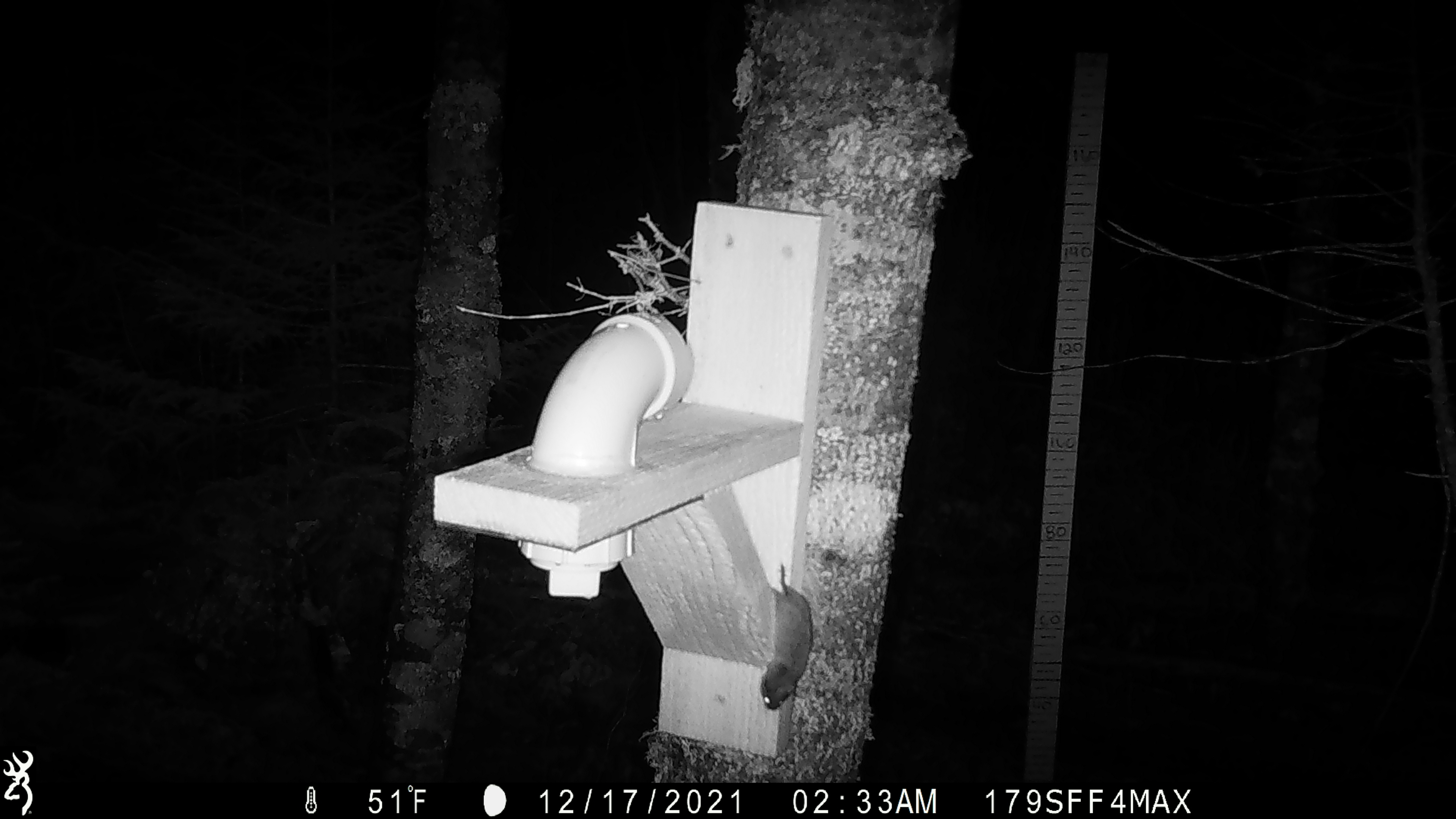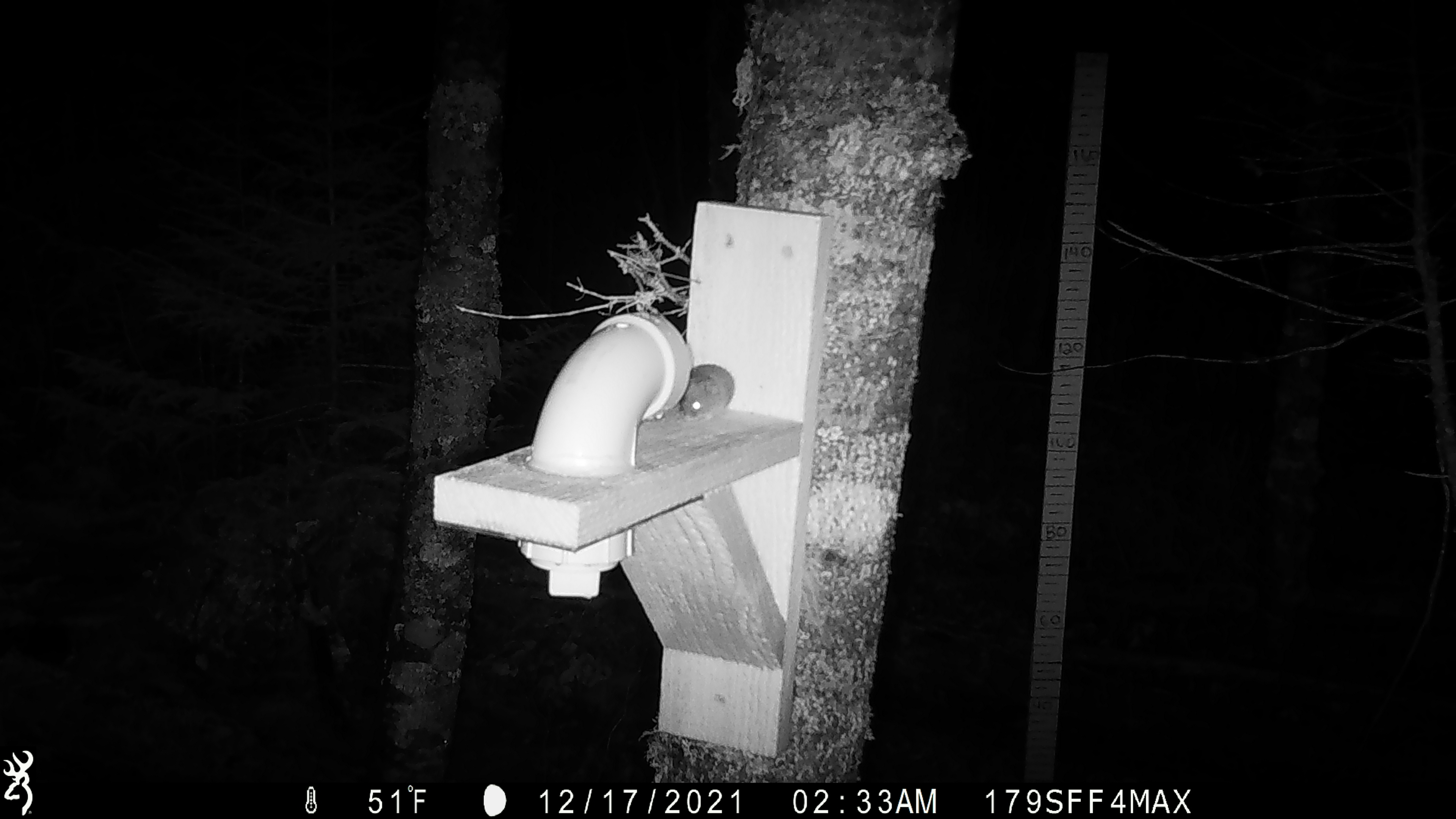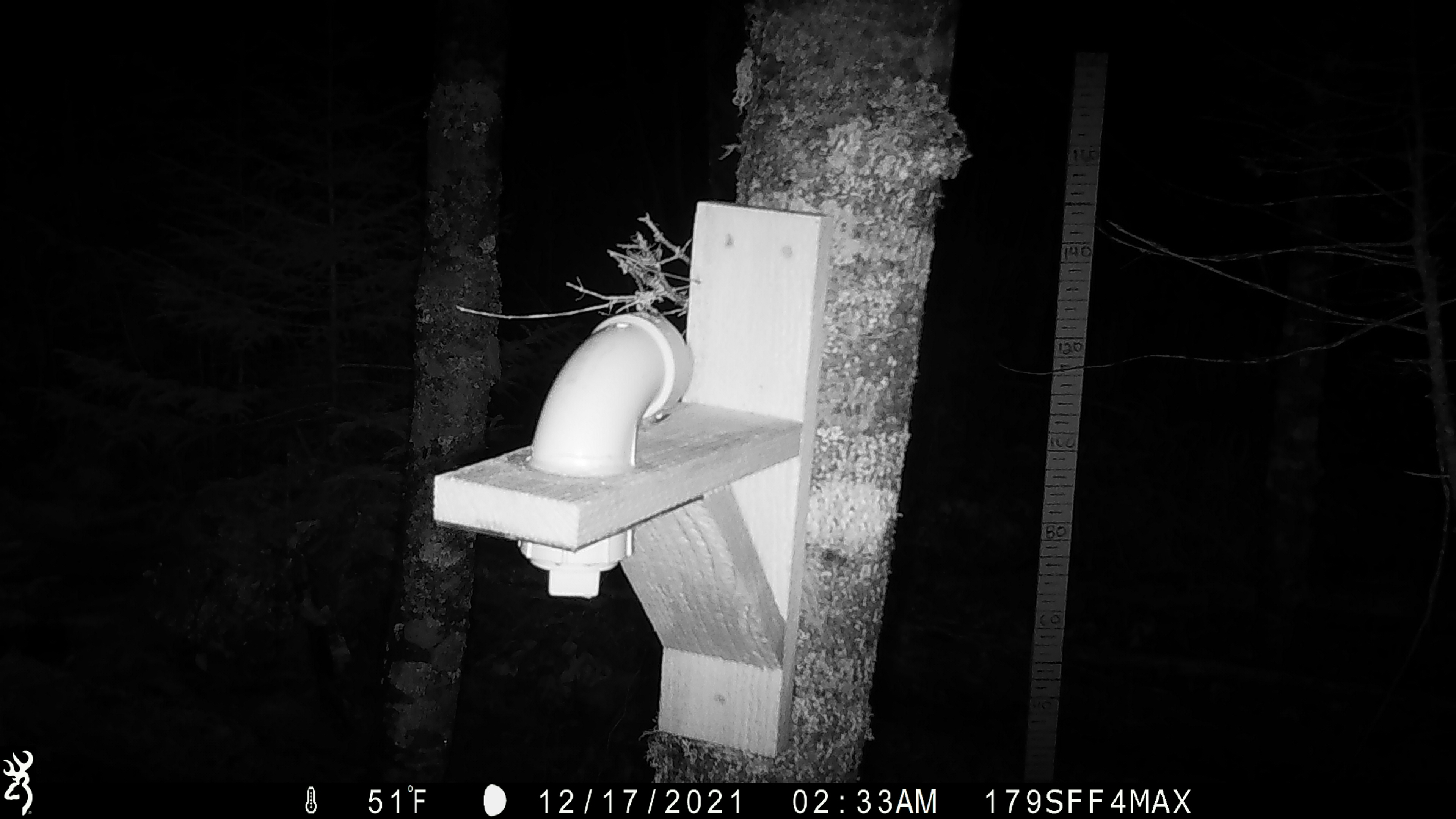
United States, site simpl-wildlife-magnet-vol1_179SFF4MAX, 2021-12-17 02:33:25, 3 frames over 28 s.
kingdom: Animalia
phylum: Chordata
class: Mammalia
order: Rodentia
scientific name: Rodentia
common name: mouse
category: mouse sp.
Mouse sp. (mouse) (Rodentia).